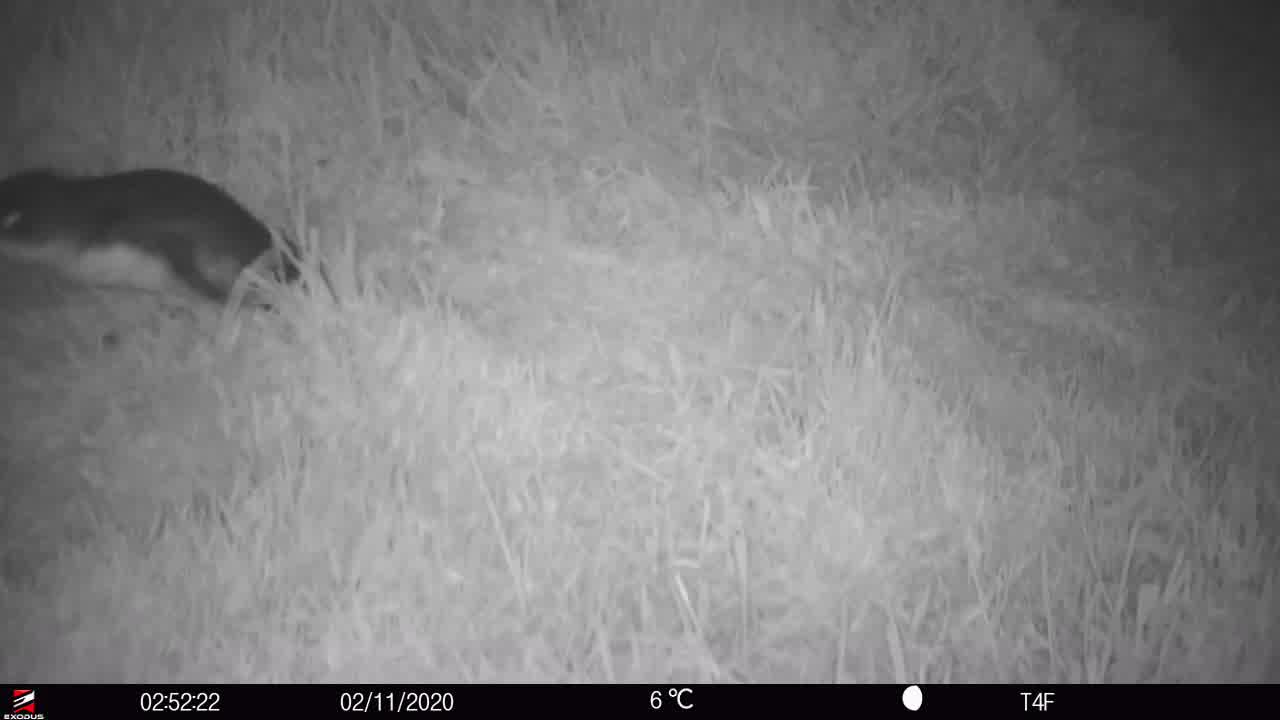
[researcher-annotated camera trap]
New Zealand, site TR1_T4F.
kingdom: Animalia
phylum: Chordata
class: Aves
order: Sphenisciformes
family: Spheniscidae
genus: Eudyptula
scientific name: Eudyptula minor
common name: little blue penguin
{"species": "little blue penguin (Eudyptula minor)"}